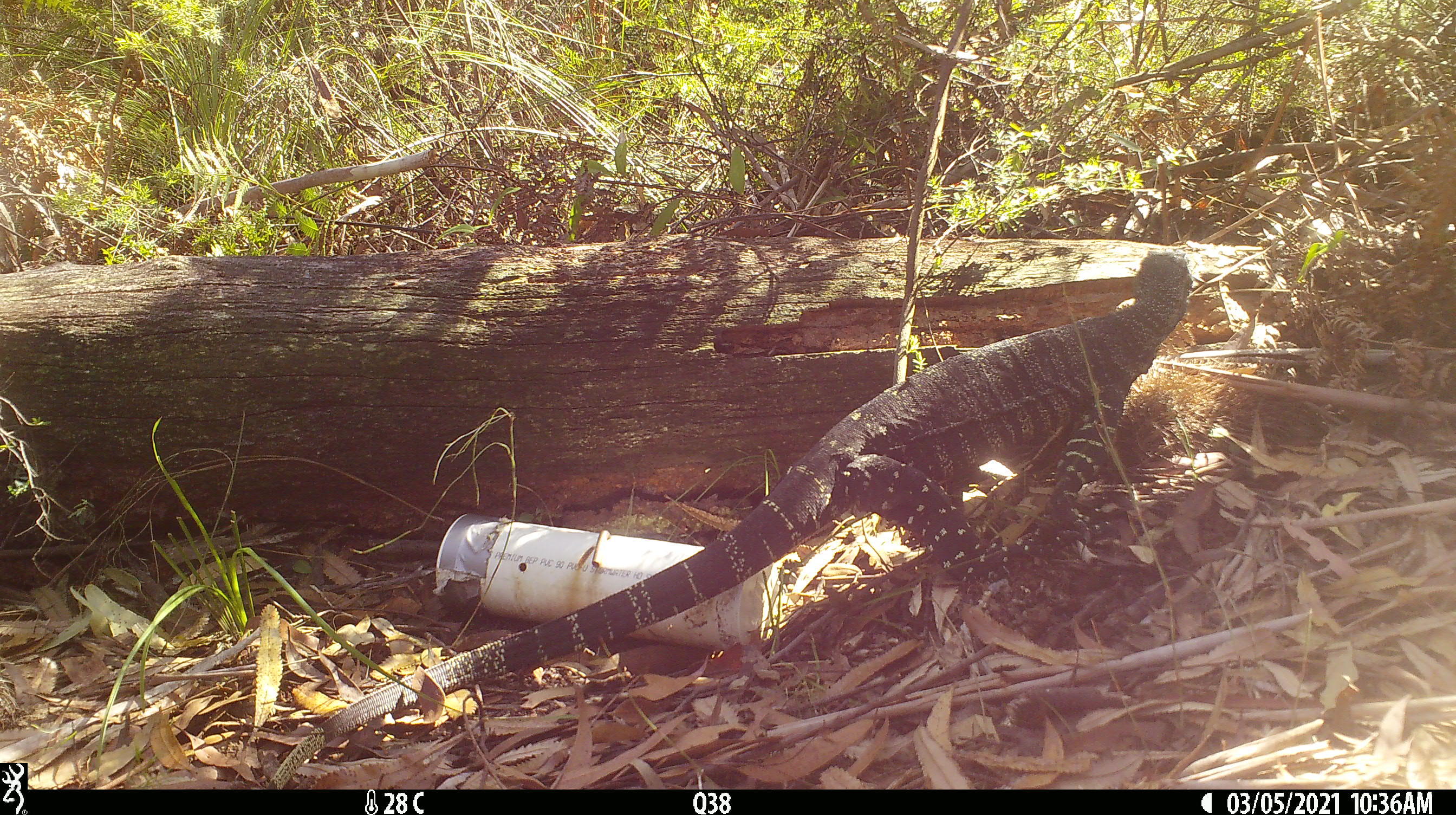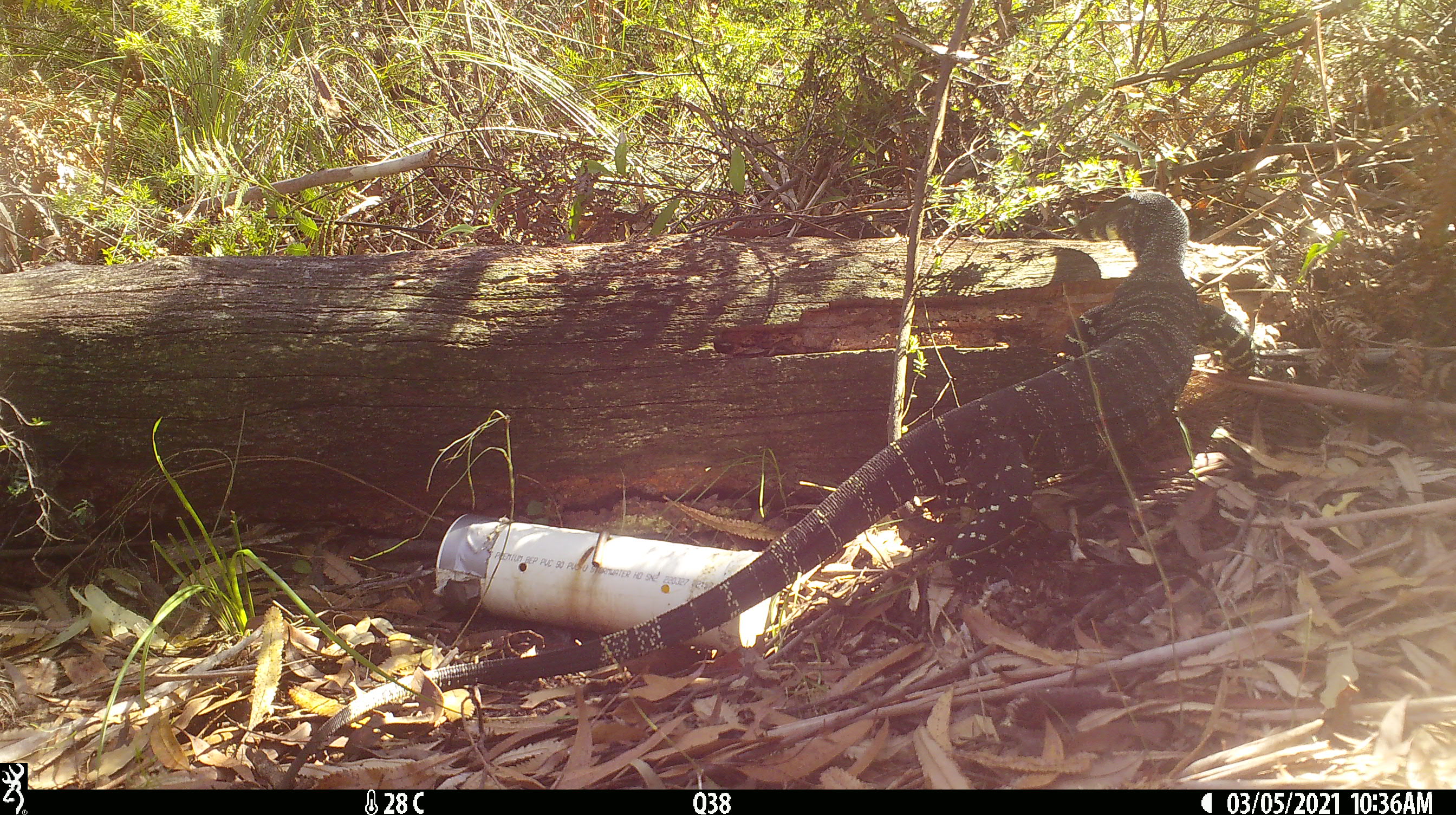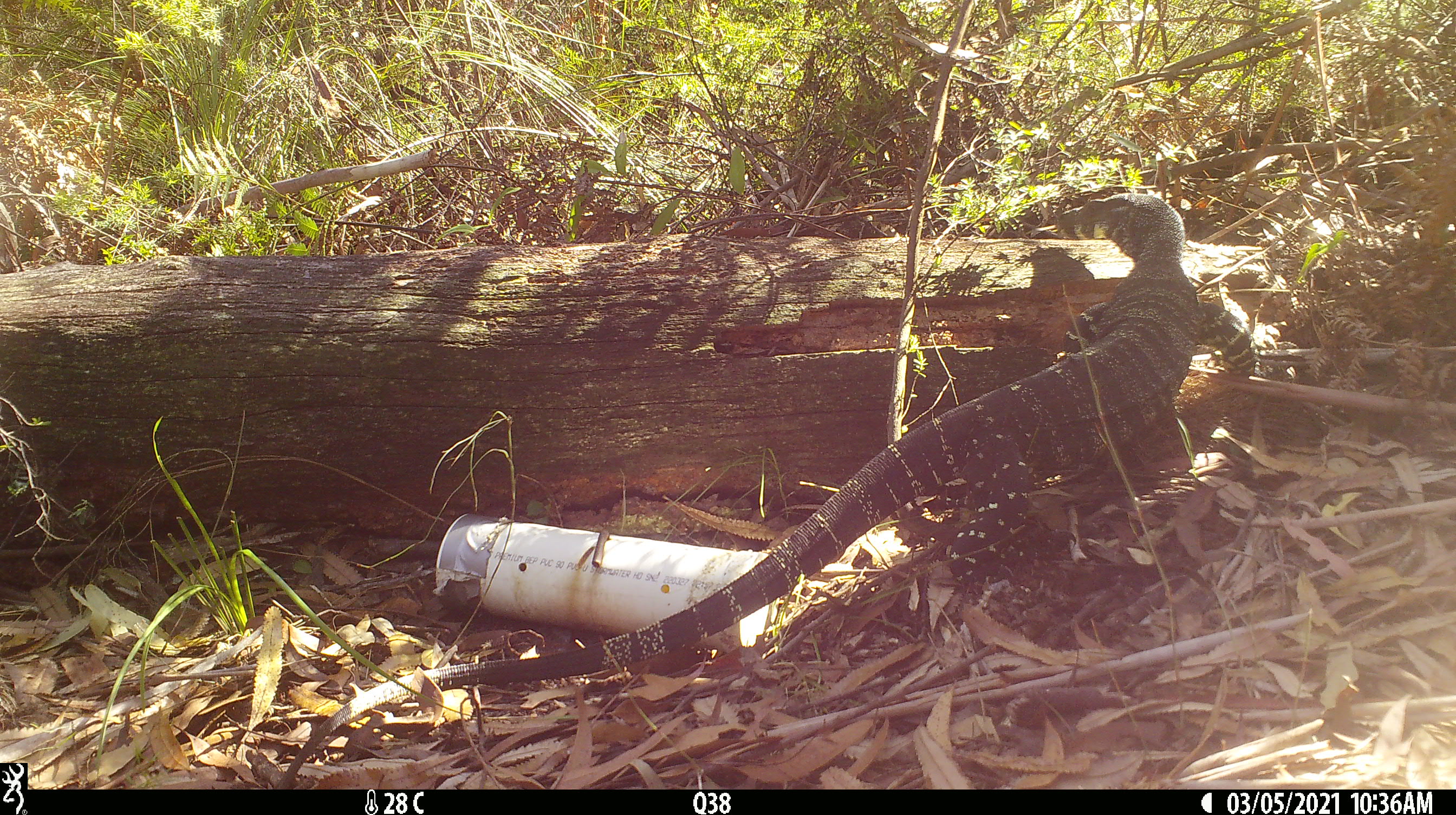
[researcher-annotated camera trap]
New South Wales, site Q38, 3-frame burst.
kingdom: Animalia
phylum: Chordata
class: Reptilia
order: Squamata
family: Varanidae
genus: Varanus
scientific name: Varanus varius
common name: lace monitor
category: goanna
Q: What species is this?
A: Goanna (lace monitor) (Varanus varius).